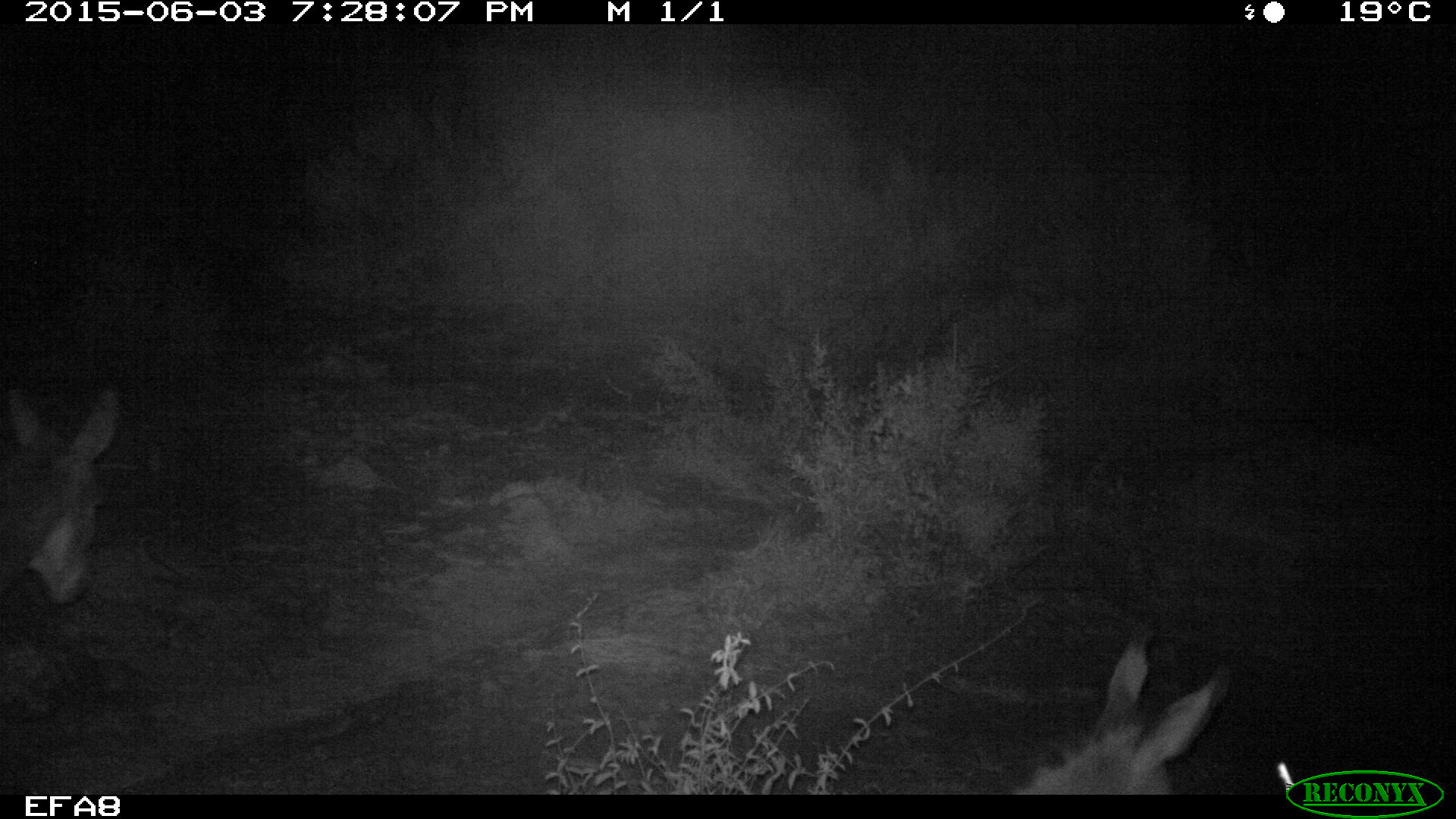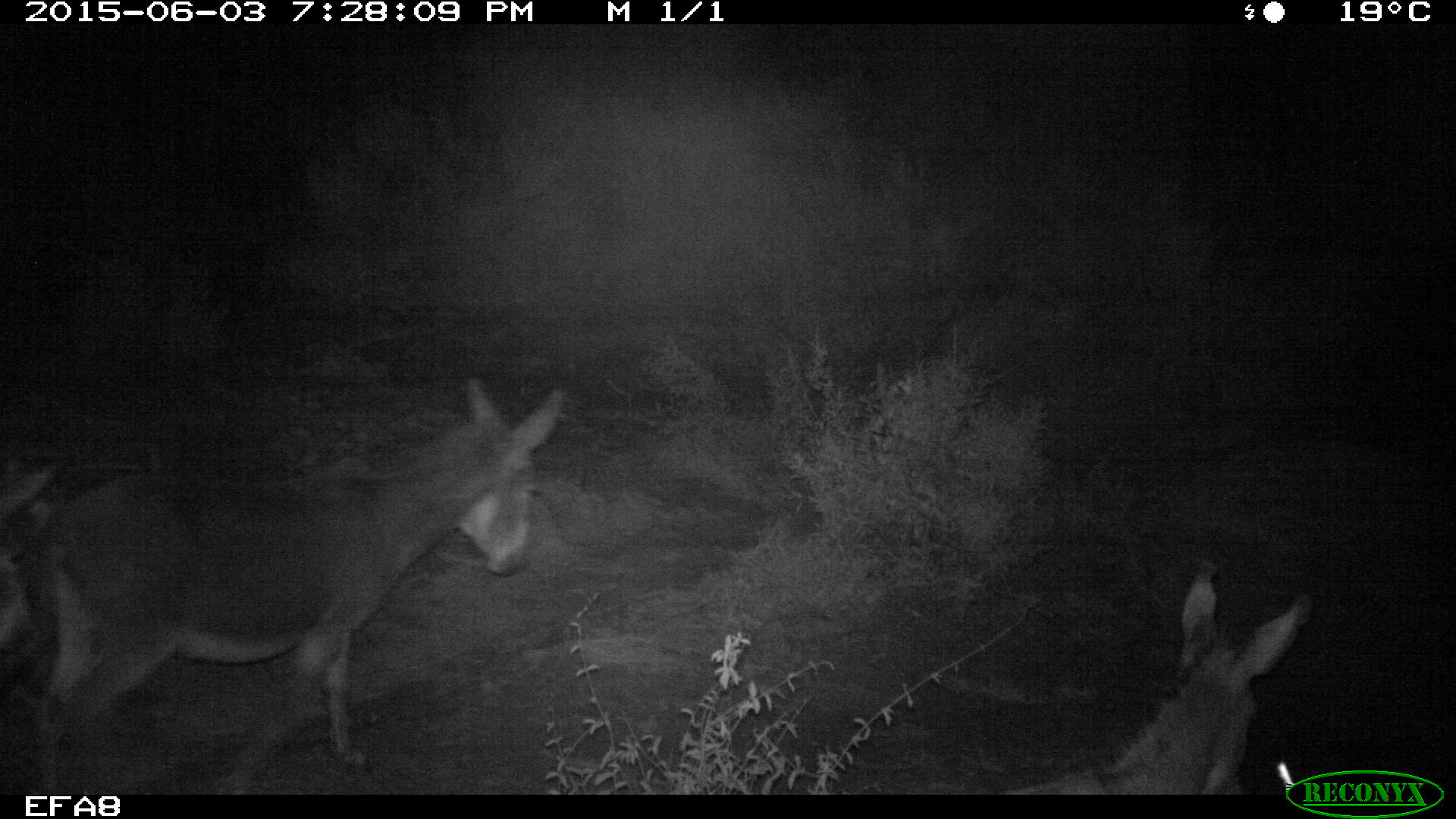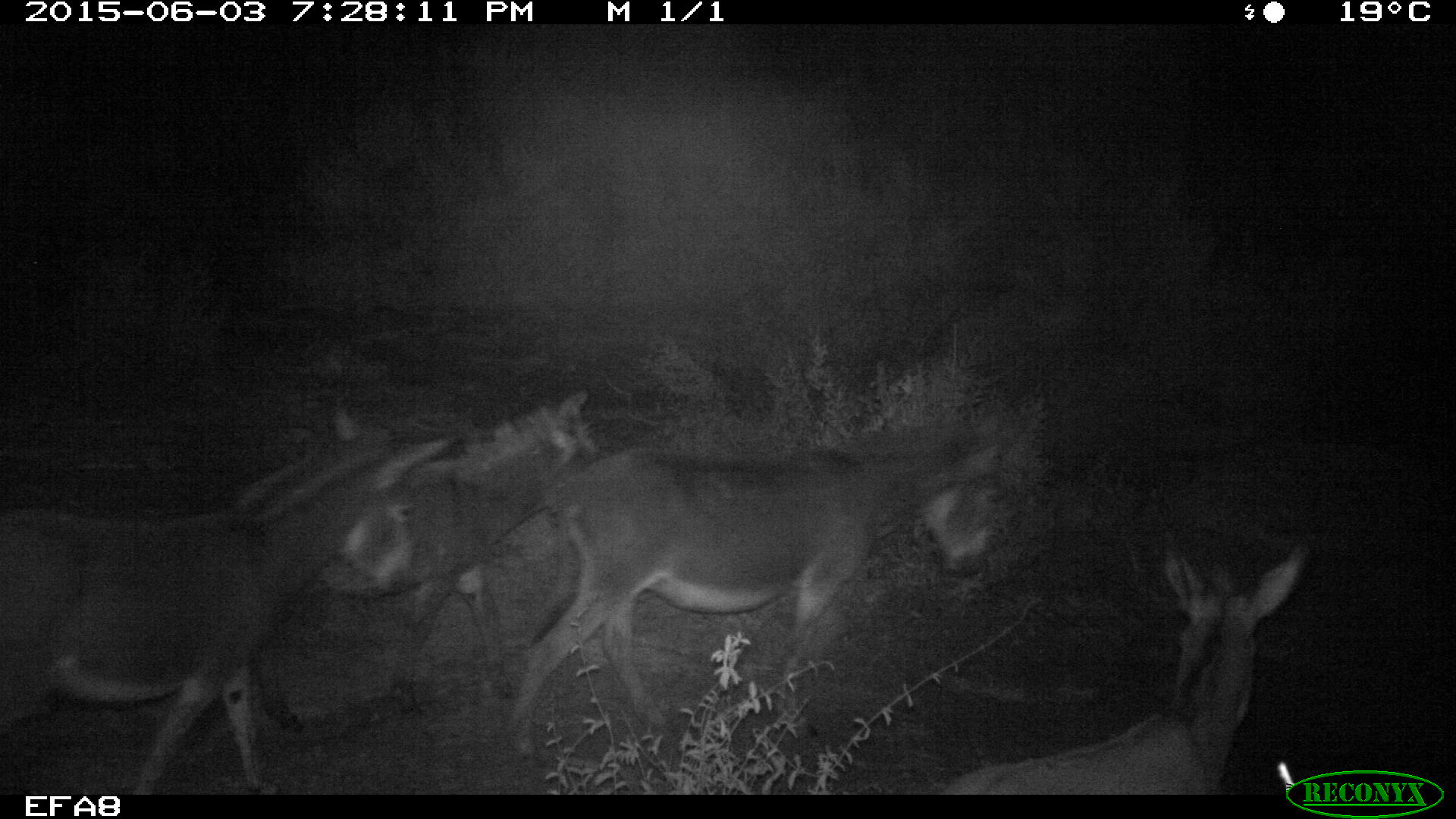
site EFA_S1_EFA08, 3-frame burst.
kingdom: Animalia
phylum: Chordata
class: Mammalia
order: Perissodactyla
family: Equidae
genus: Equus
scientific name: Equus caballus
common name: domestic horse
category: horsedomestic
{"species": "horsedomestic (domestic horse) (Equus caballus)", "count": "4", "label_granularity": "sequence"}